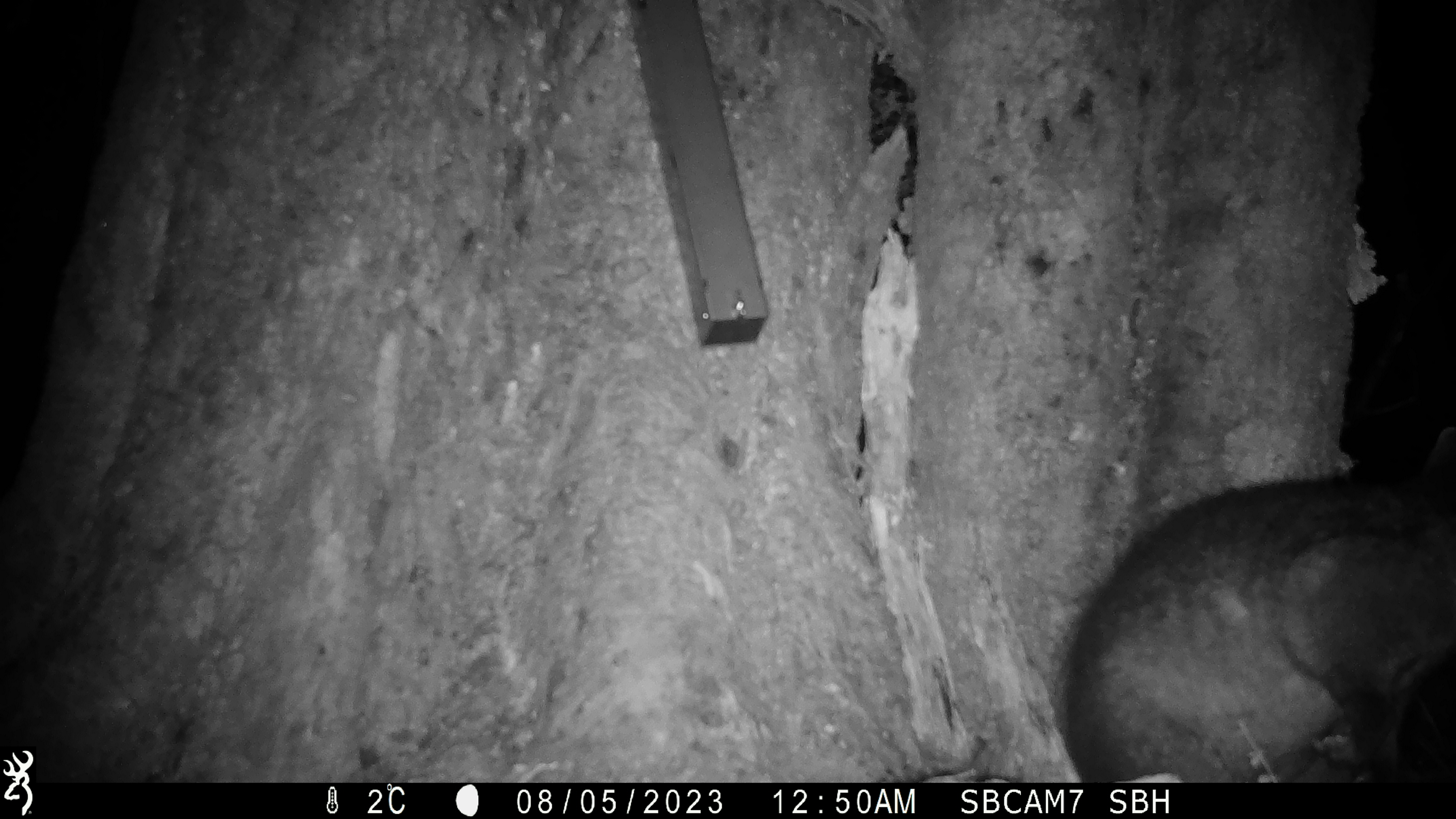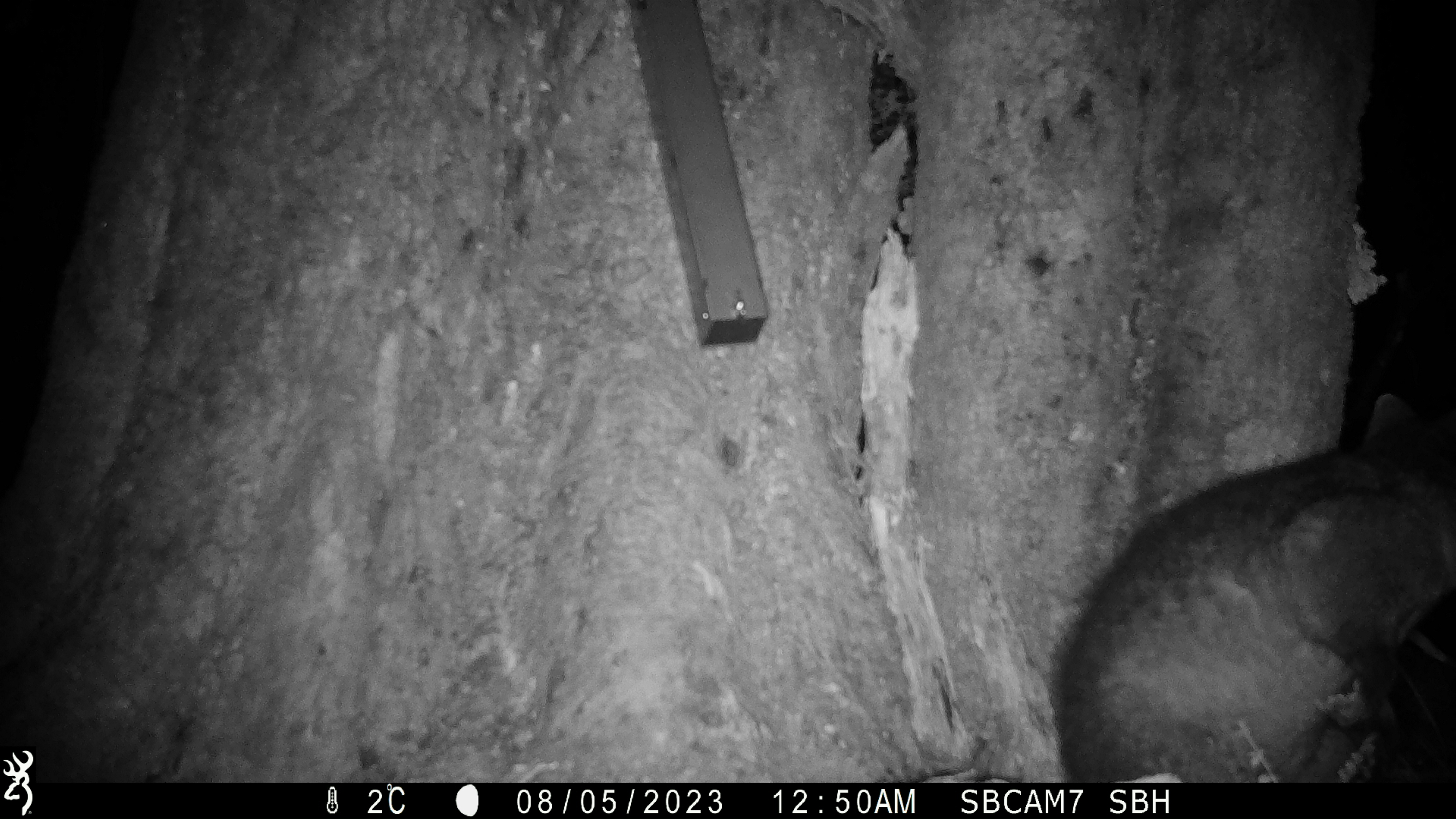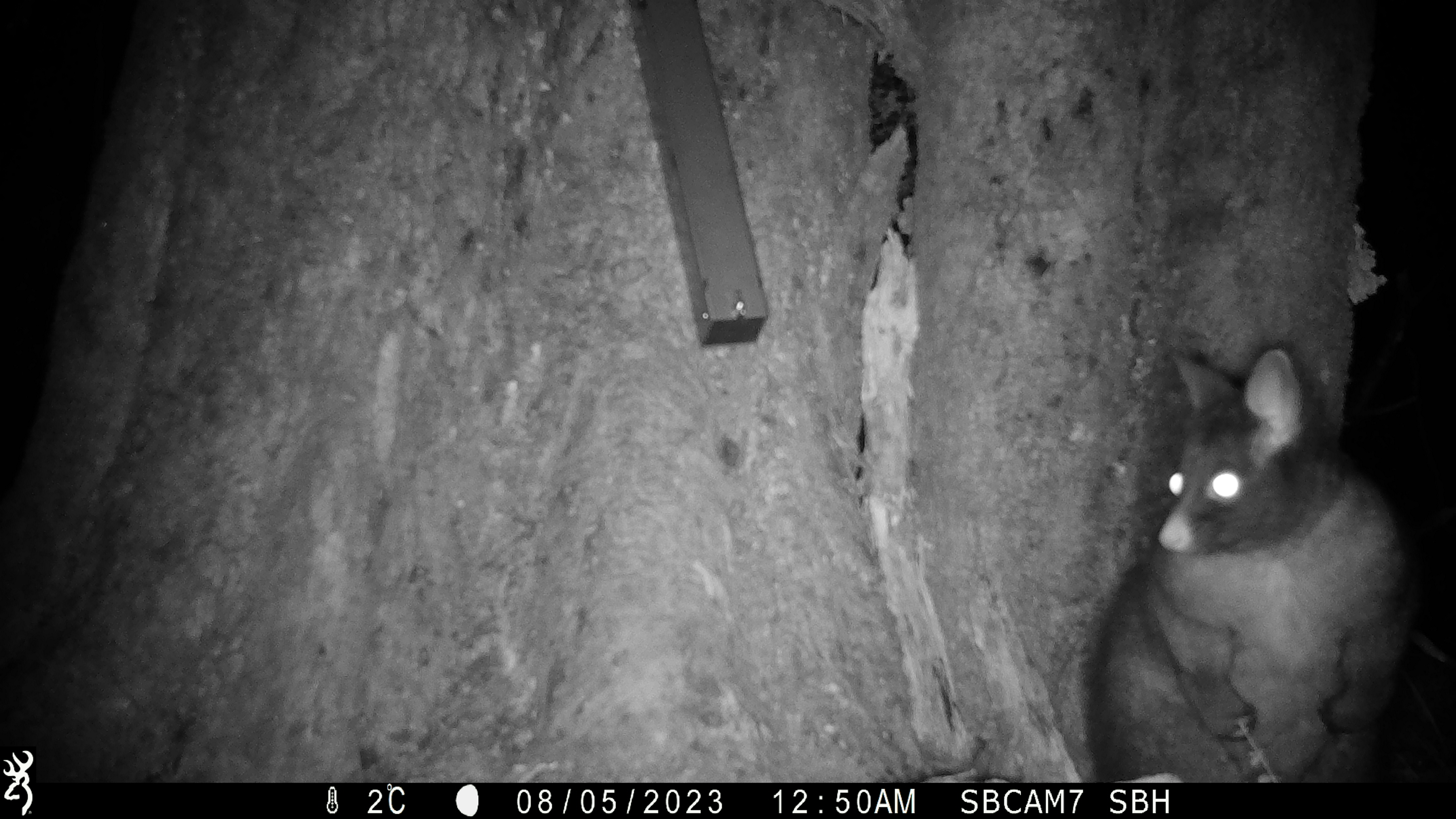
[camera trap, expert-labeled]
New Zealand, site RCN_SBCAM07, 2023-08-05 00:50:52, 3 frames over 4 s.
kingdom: Animalia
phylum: Chordata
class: Mammalia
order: Diprotodontia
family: Phalangeridae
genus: Trichosurus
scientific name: Trichosurus vulpecula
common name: common brushtail possum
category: possum